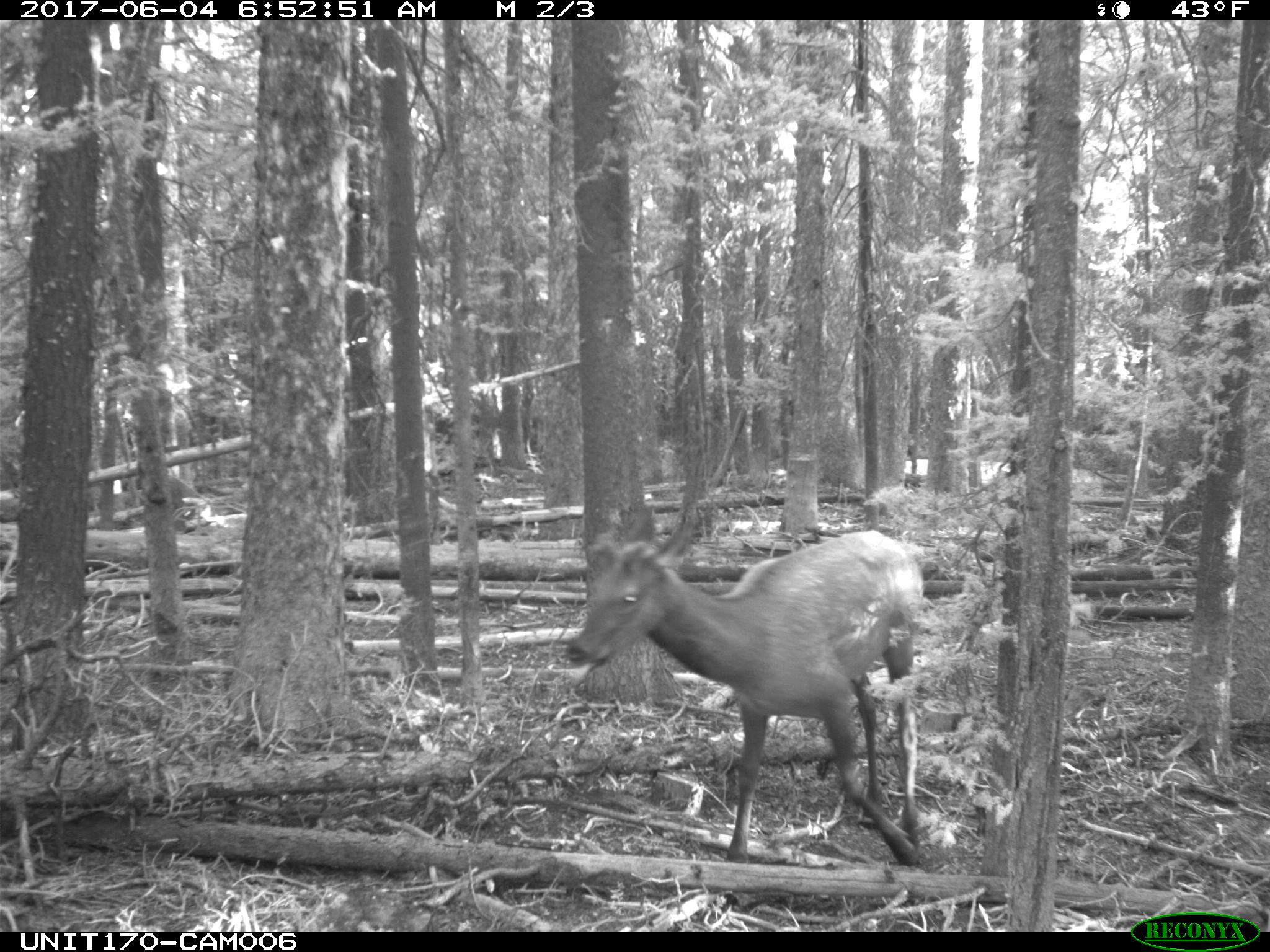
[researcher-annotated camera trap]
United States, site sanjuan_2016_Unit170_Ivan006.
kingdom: Animalia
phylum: Chordata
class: Mammalia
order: Artiodactyla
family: Cervidae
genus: Cervus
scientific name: Cervus elaphus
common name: red deer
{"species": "Cervus elaphus (red deer)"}